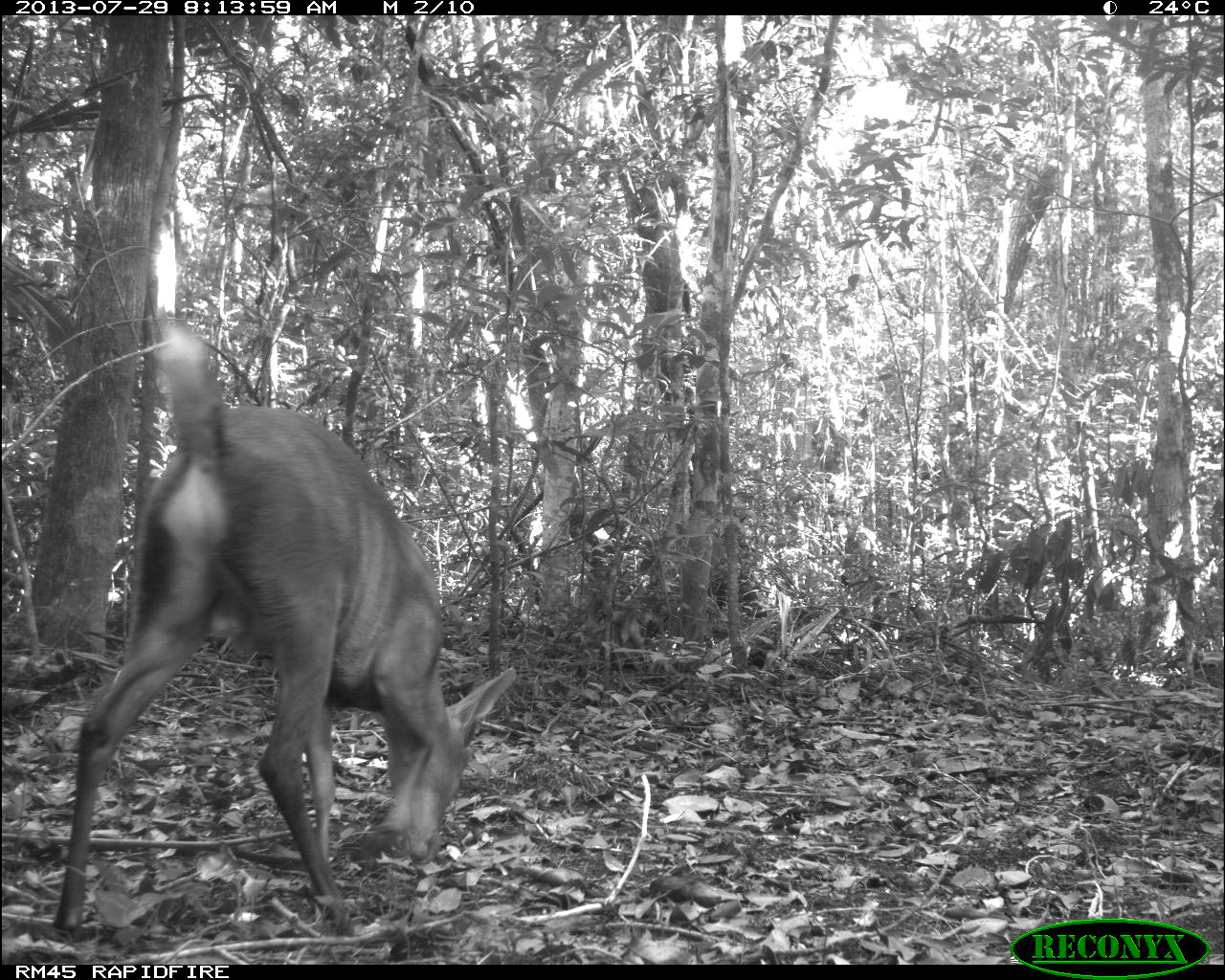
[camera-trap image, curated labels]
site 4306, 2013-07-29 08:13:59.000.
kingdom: Animalia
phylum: Chordata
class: Mammalia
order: Artiodactyla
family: Cervidae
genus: Mazama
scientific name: Mazama temama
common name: central american red brocket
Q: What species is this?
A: Mazama temama (central american red brocket).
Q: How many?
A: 1.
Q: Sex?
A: Male.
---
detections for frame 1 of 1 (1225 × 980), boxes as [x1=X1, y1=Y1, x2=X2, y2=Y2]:
mazama temama: [x1=48, y1=319, x2=516, y2=938]